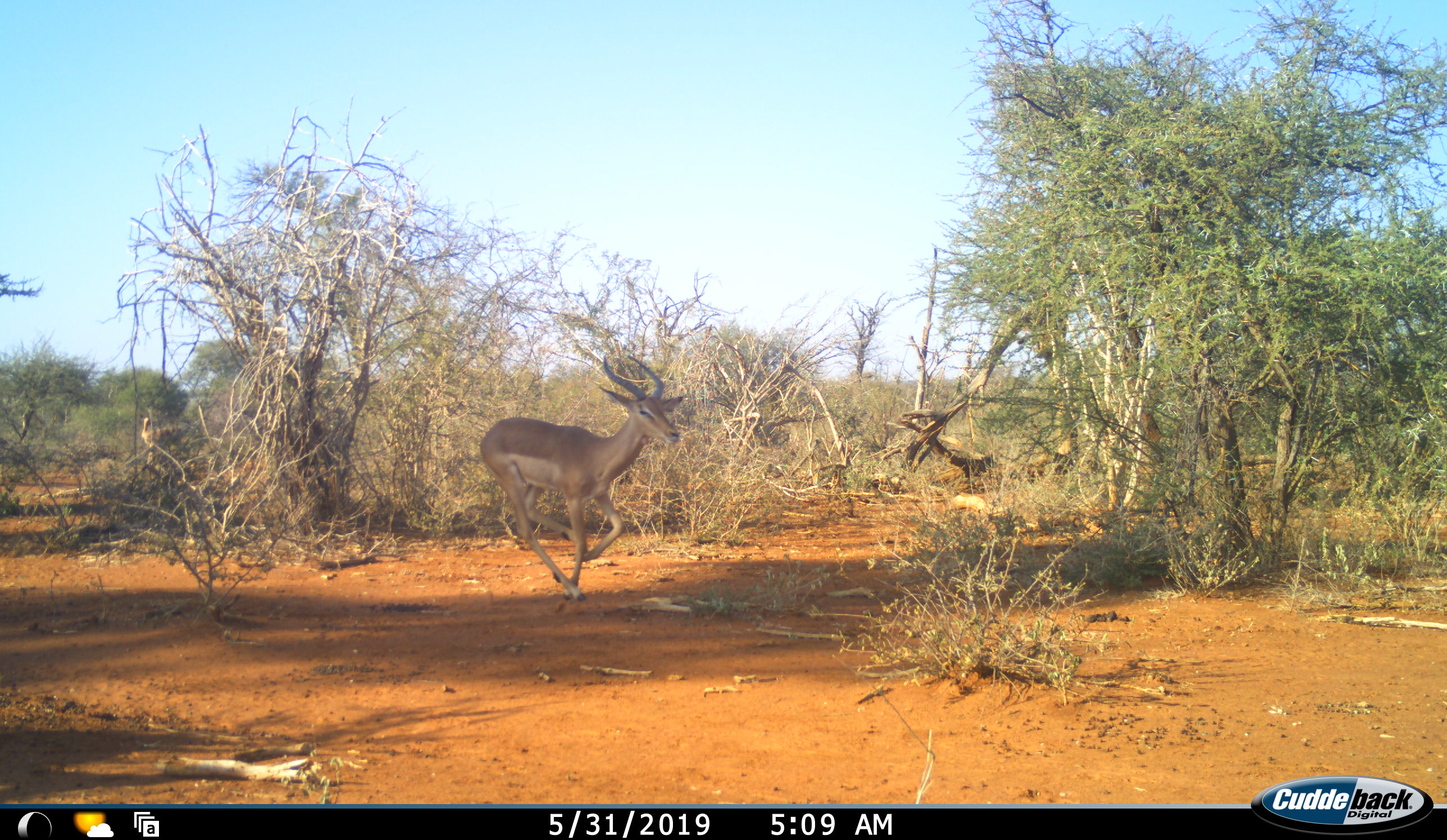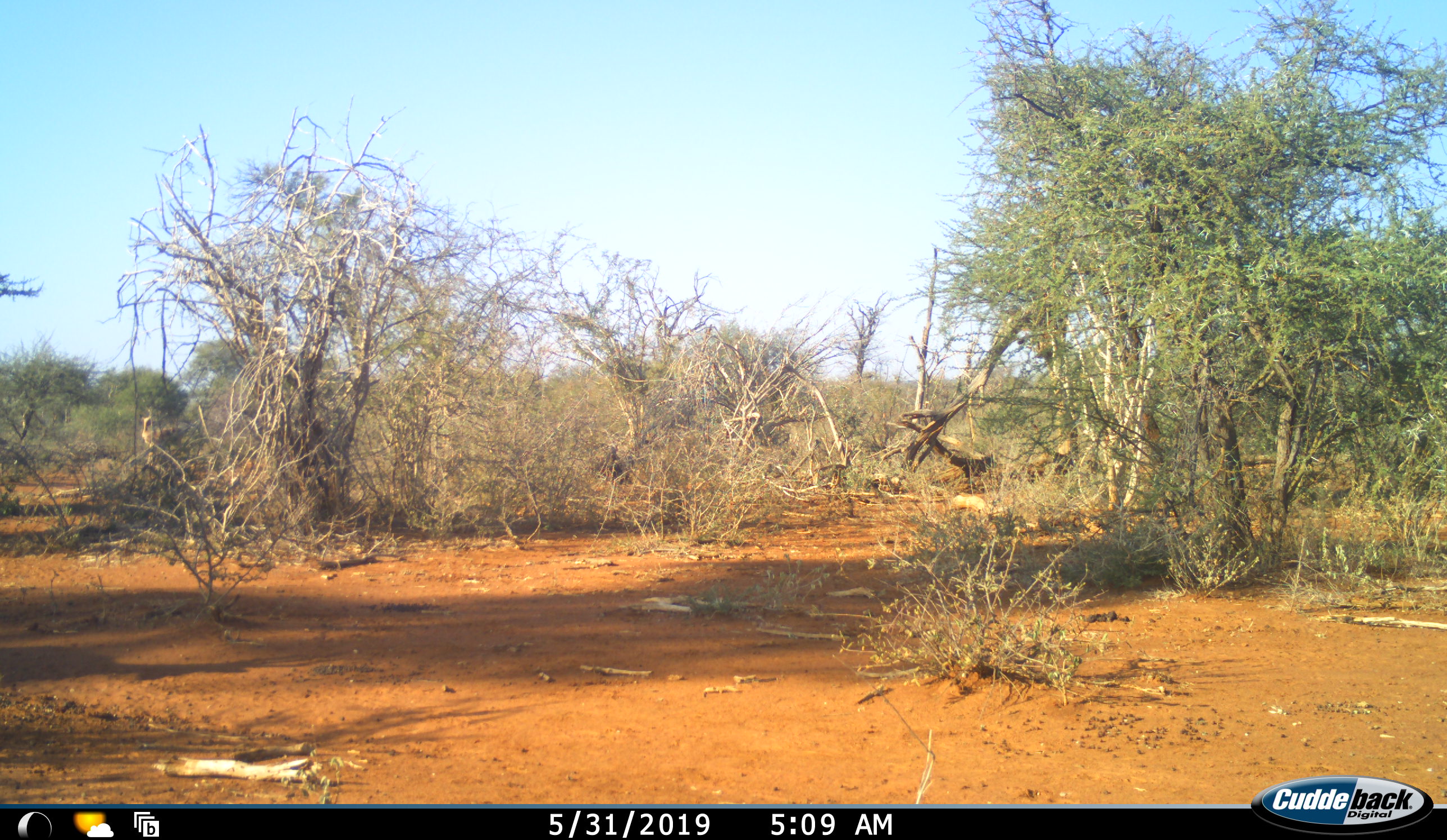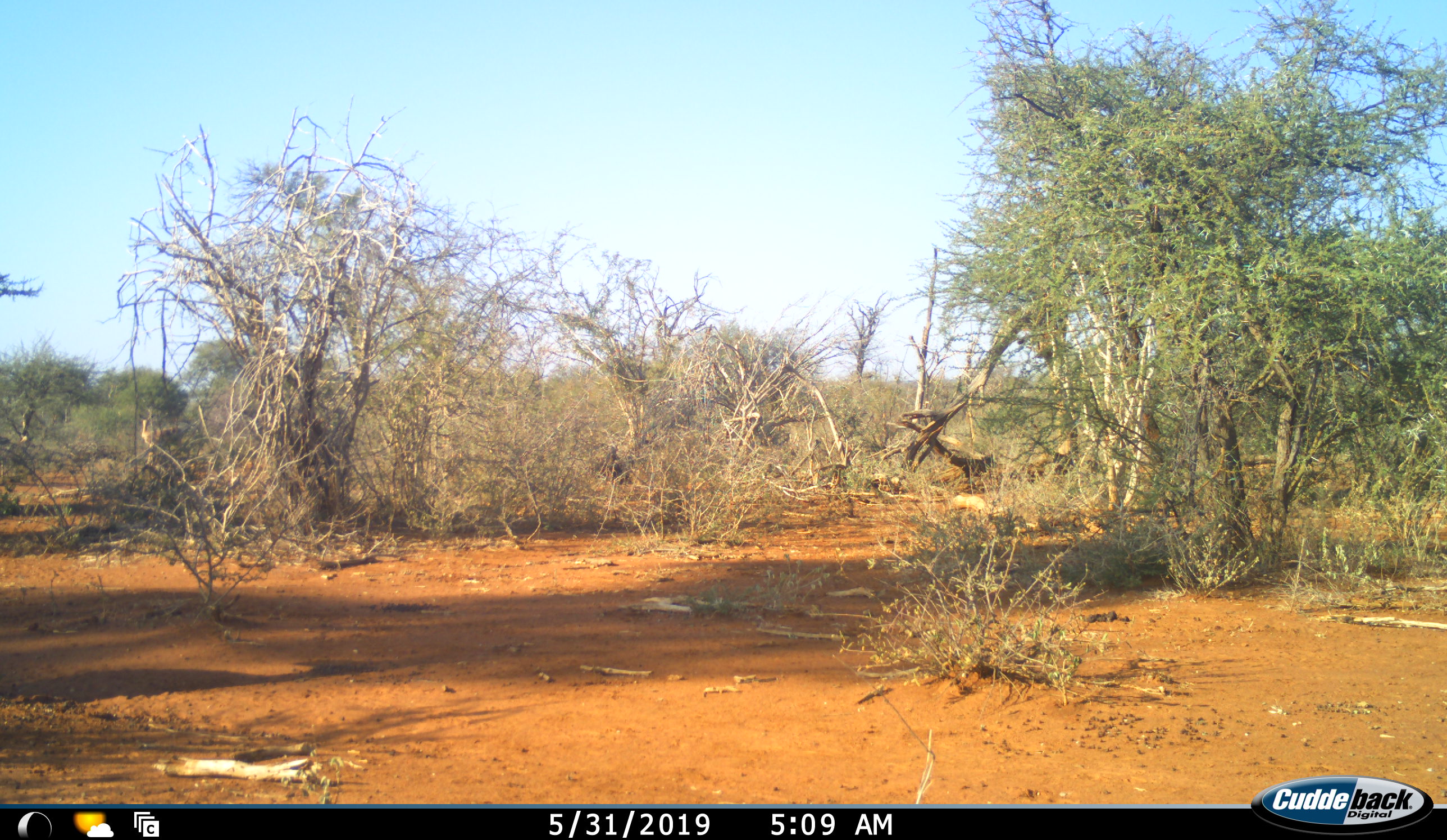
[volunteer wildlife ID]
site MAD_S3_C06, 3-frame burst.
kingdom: Animalia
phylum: Chordata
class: Mammalia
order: Artiodactyla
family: Bovidae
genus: Aepyceros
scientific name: Aepyceros melampus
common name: impala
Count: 1.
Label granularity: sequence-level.